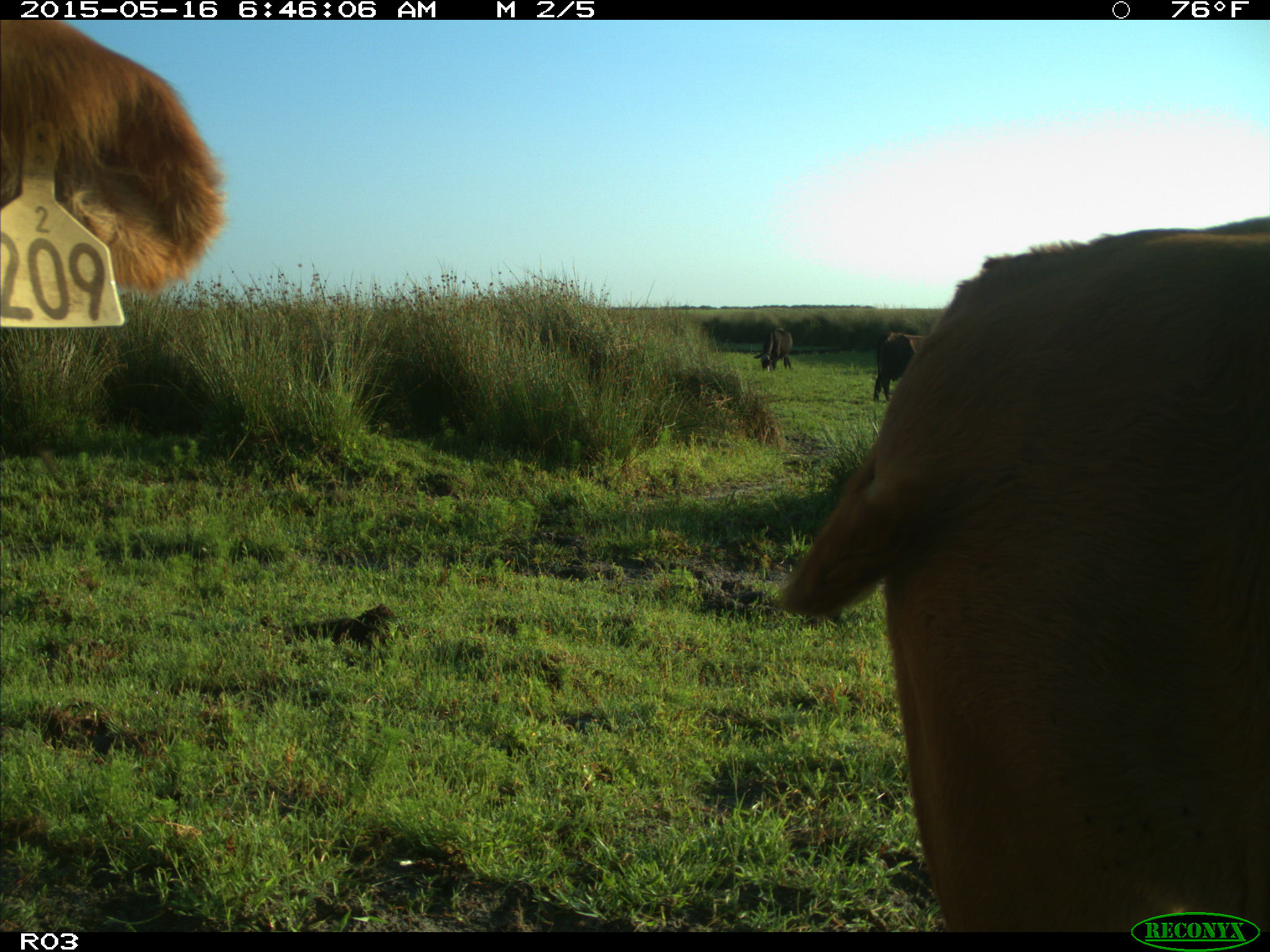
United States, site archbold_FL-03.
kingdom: Animalia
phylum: Chordata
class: Mammalia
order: Artiodactyla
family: Bovidae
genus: Bos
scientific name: Bos taurus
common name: domestic cow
Bos taurus (domestic cow).